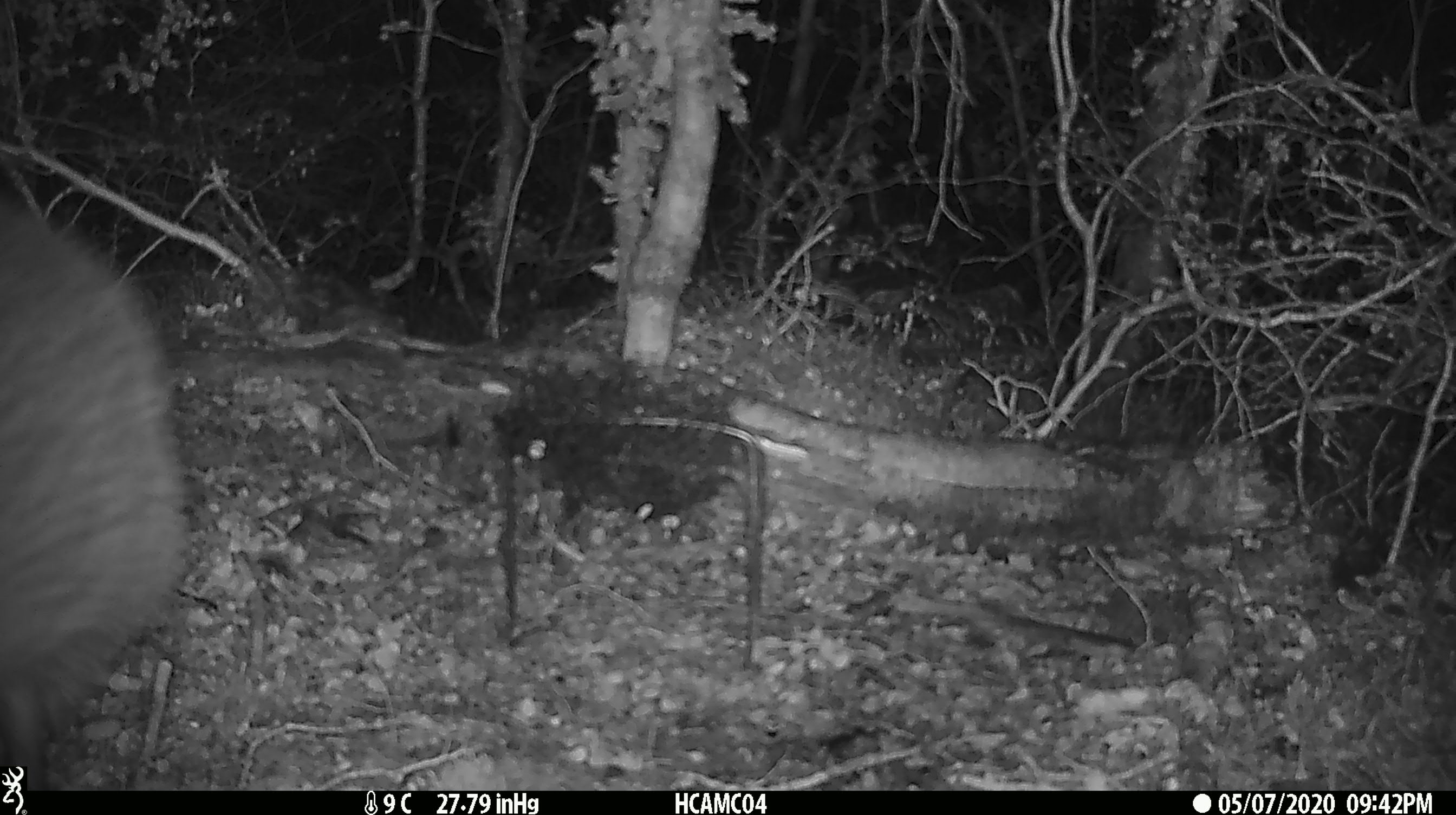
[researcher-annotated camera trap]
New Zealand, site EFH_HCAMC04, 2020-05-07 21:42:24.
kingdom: Animalia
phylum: Chordata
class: Aves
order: Apterygiformes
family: Apterygidae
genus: Apteryx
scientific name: Apteryx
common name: kiwi